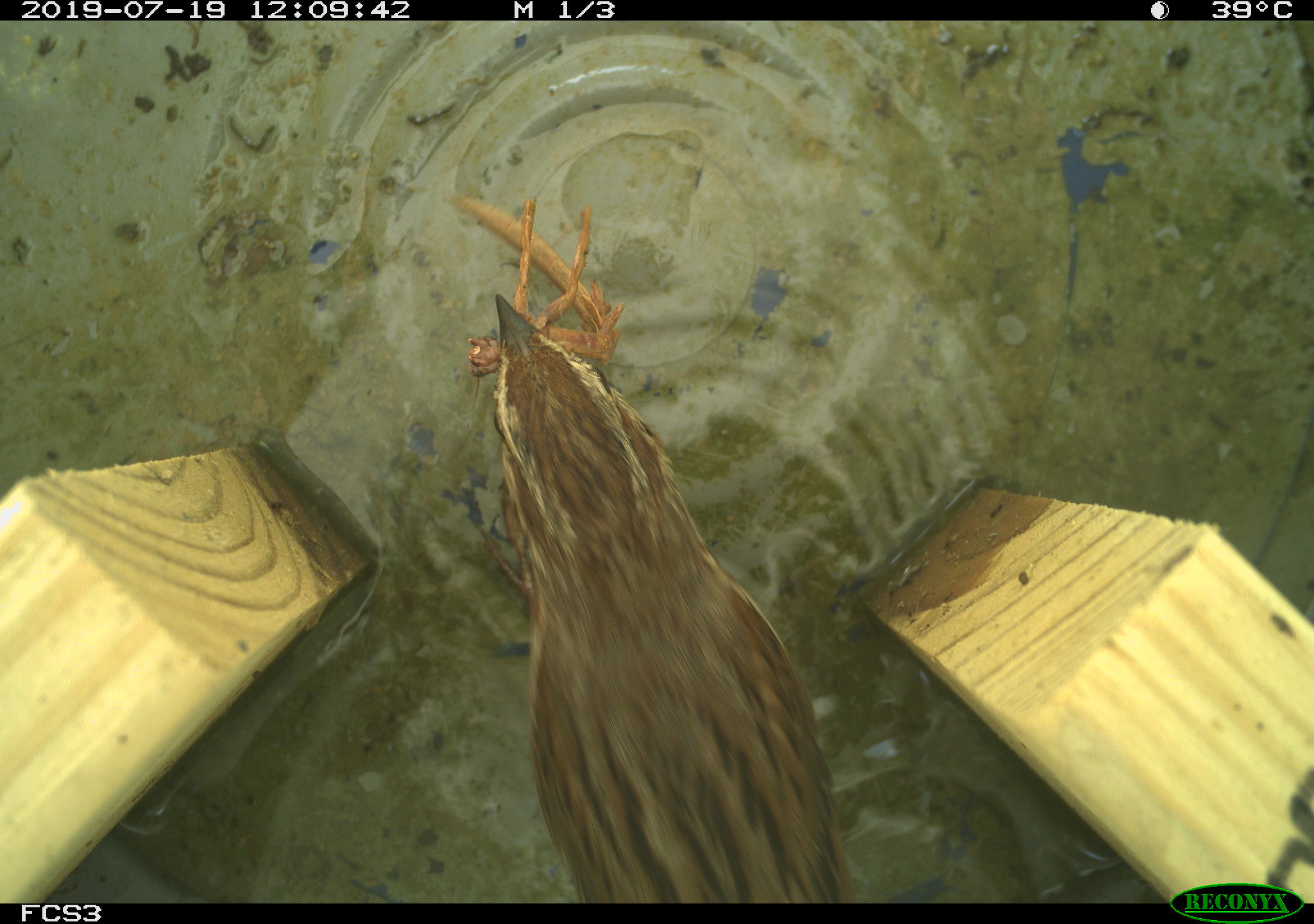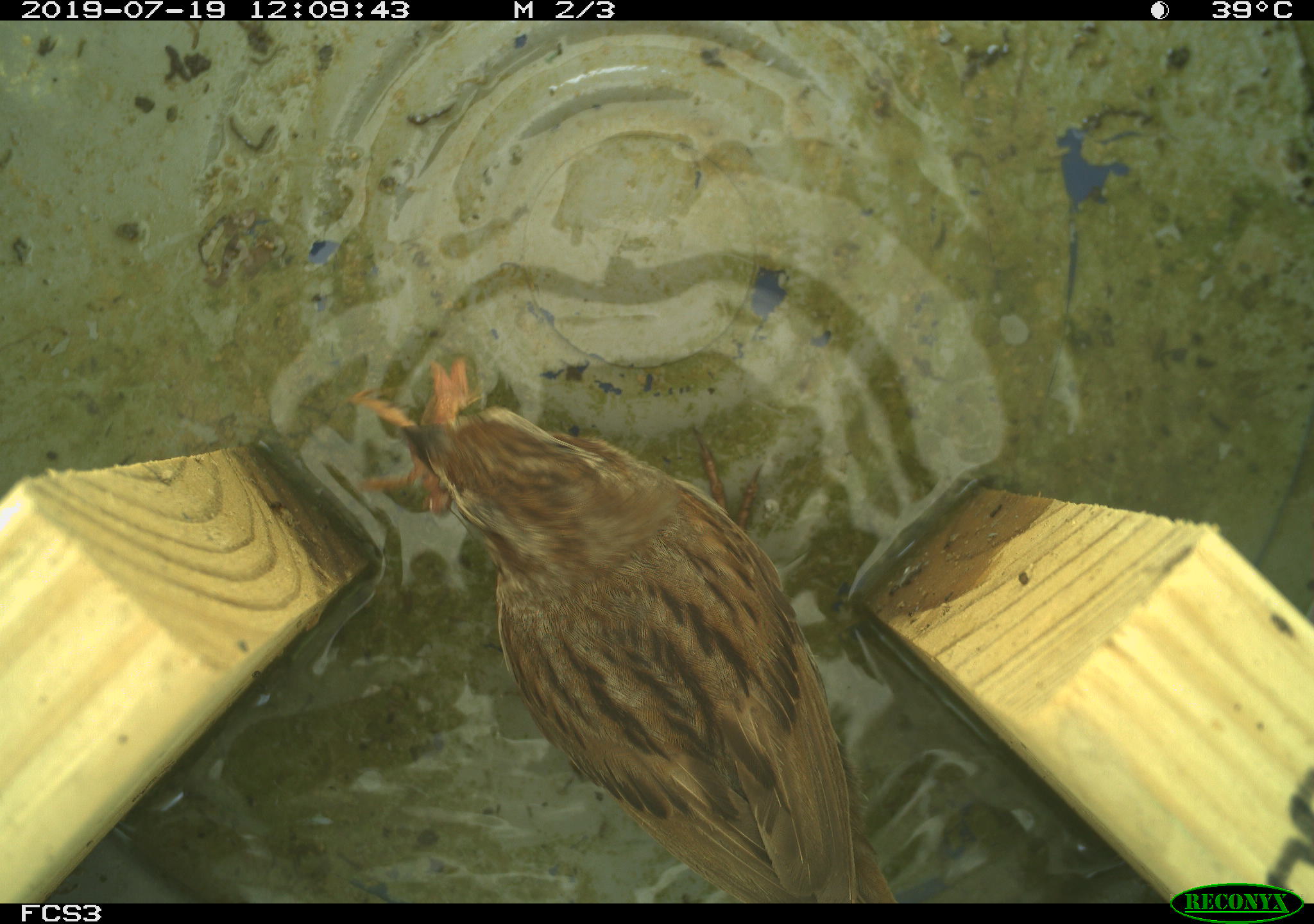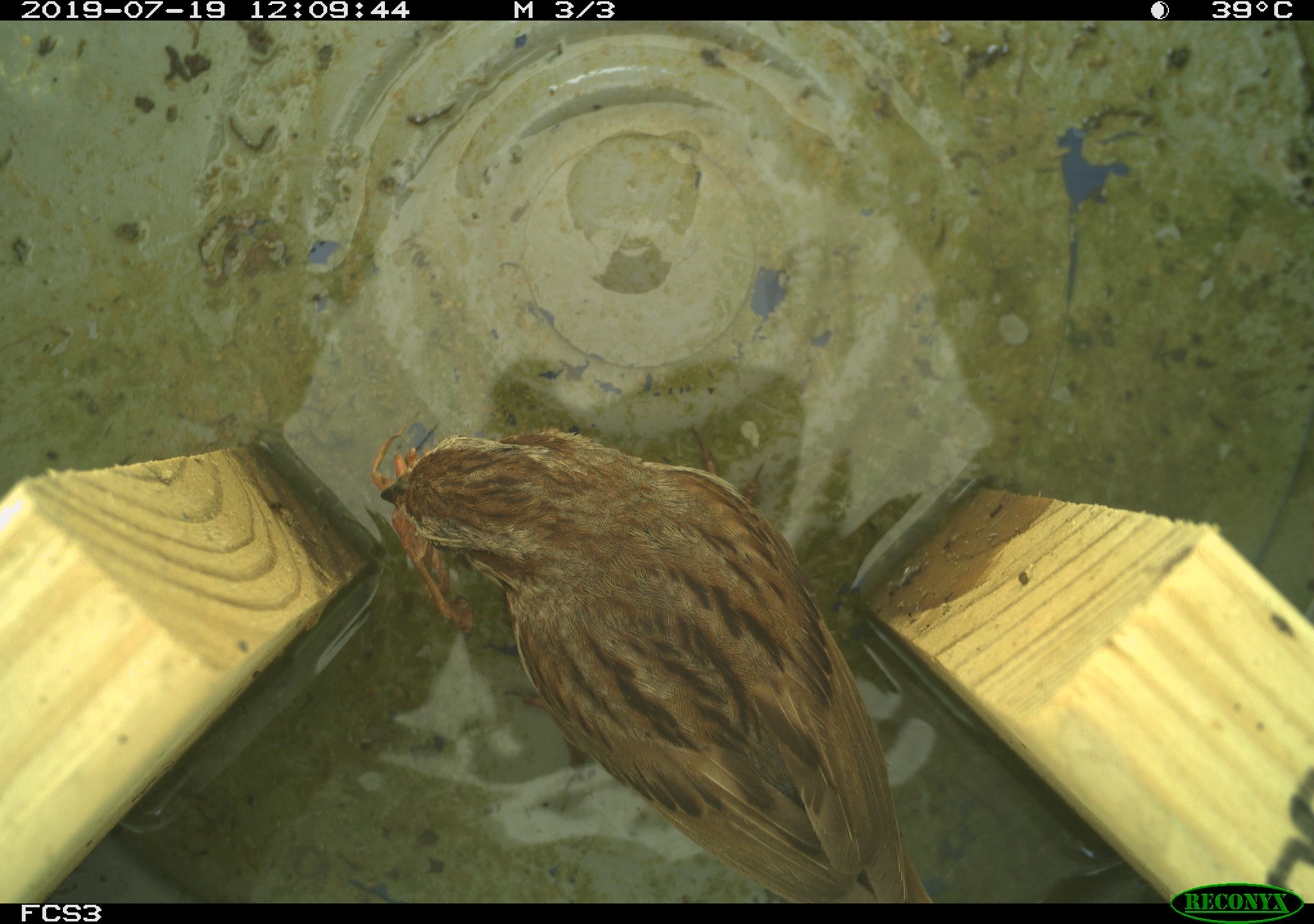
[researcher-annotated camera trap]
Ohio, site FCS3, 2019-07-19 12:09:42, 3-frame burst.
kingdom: Animalia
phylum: Chordata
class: Aves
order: Passeriformes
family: Passerellidae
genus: Melospiza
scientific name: Melospiza melodia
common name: song sparrow